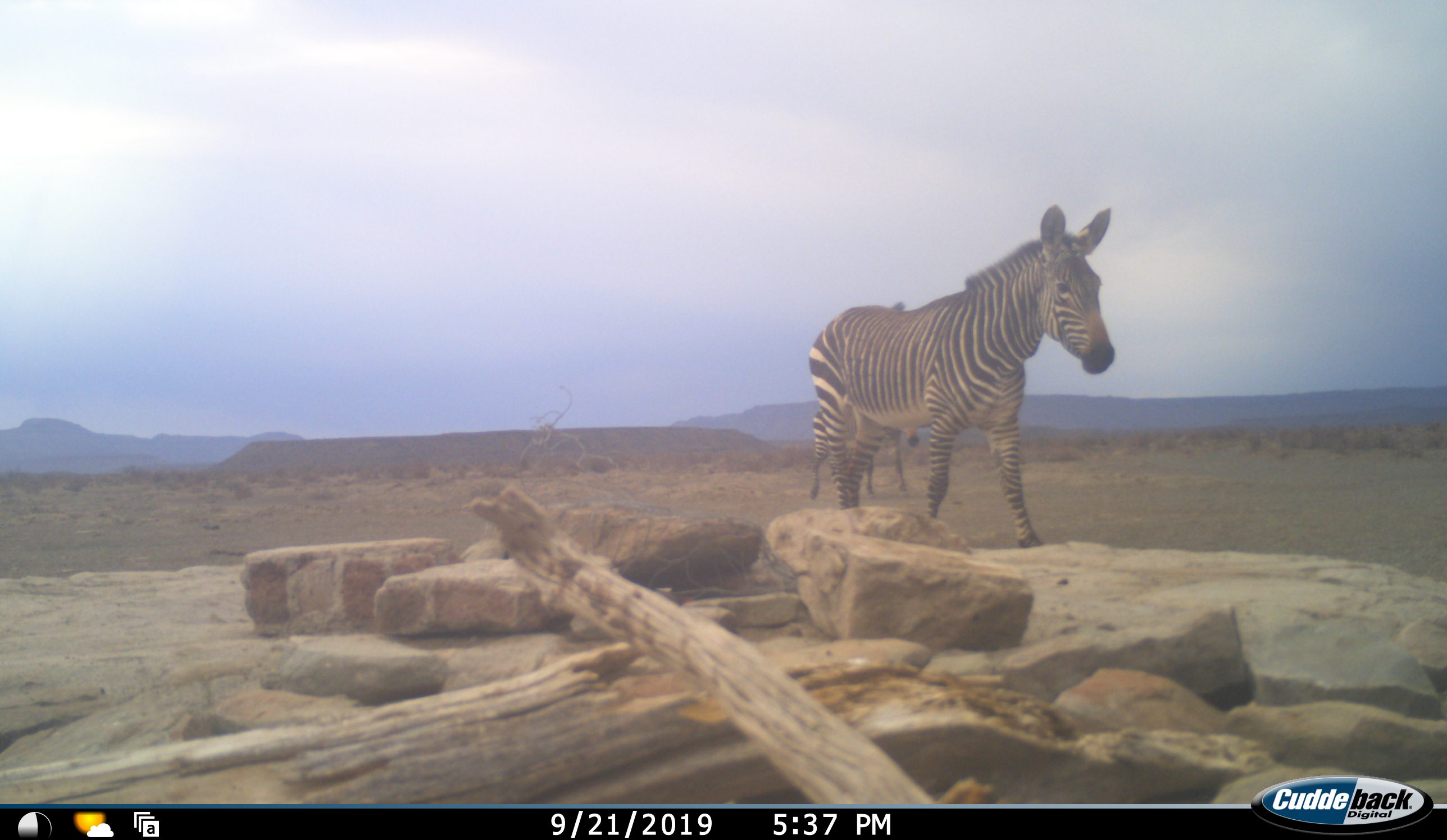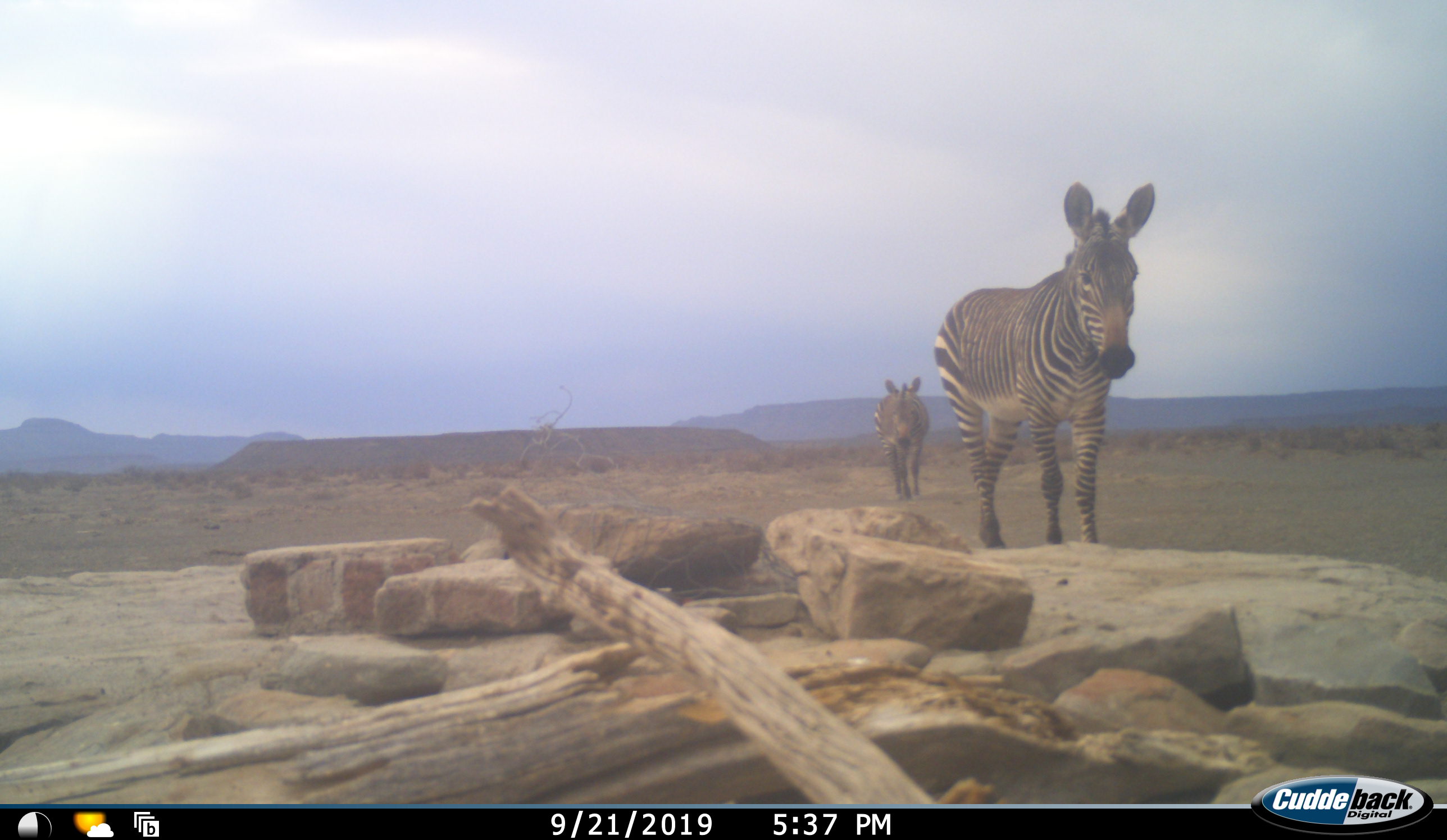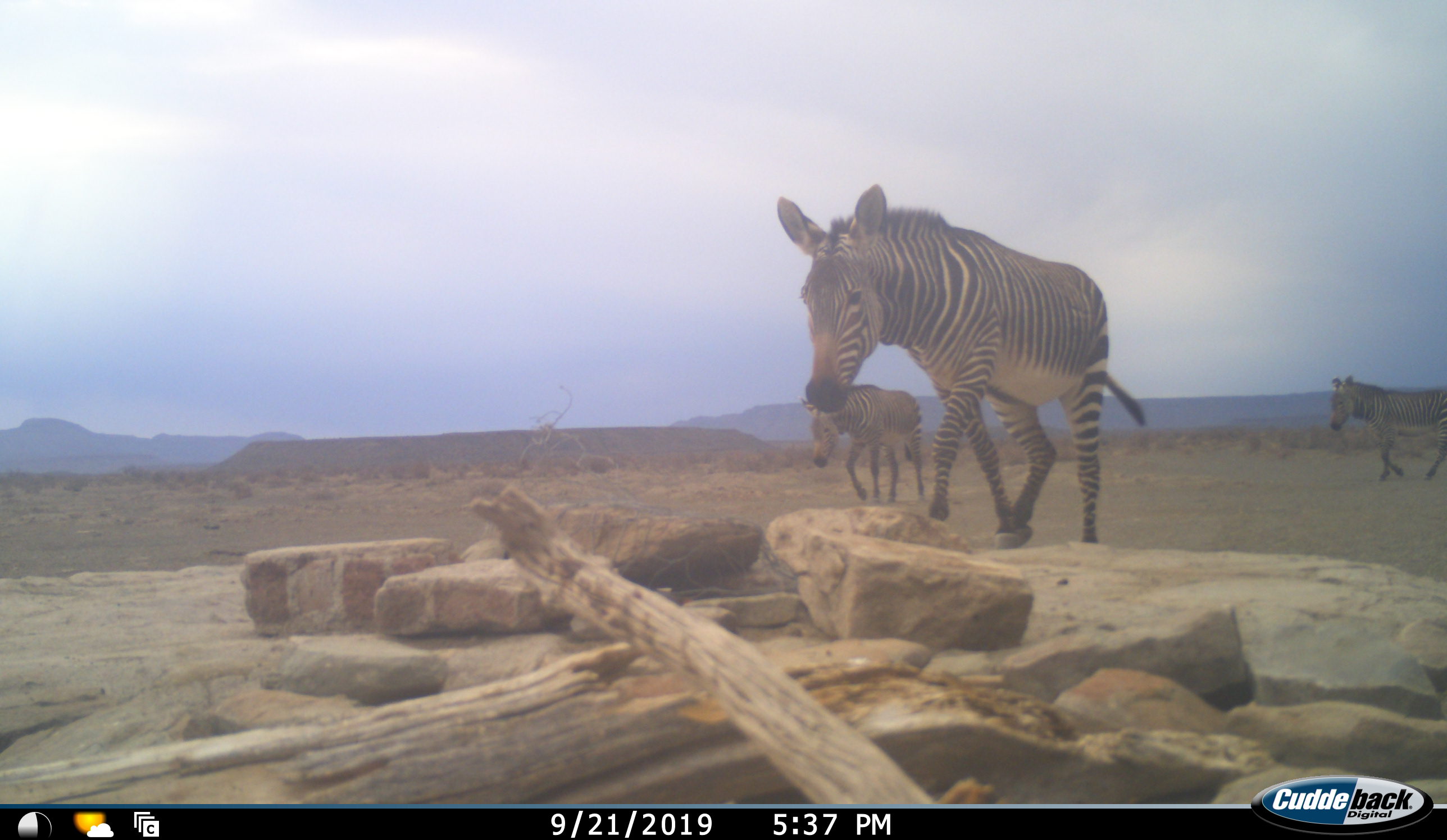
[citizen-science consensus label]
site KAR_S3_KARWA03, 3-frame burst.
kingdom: Animalia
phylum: Chordata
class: Mammalia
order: Perissodactyla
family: Equidae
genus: Equus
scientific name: Equus zebra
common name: mountain zebra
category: zebramountain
Zebramountain (mountain zebra) (Equus zebra), count 3. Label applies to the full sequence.